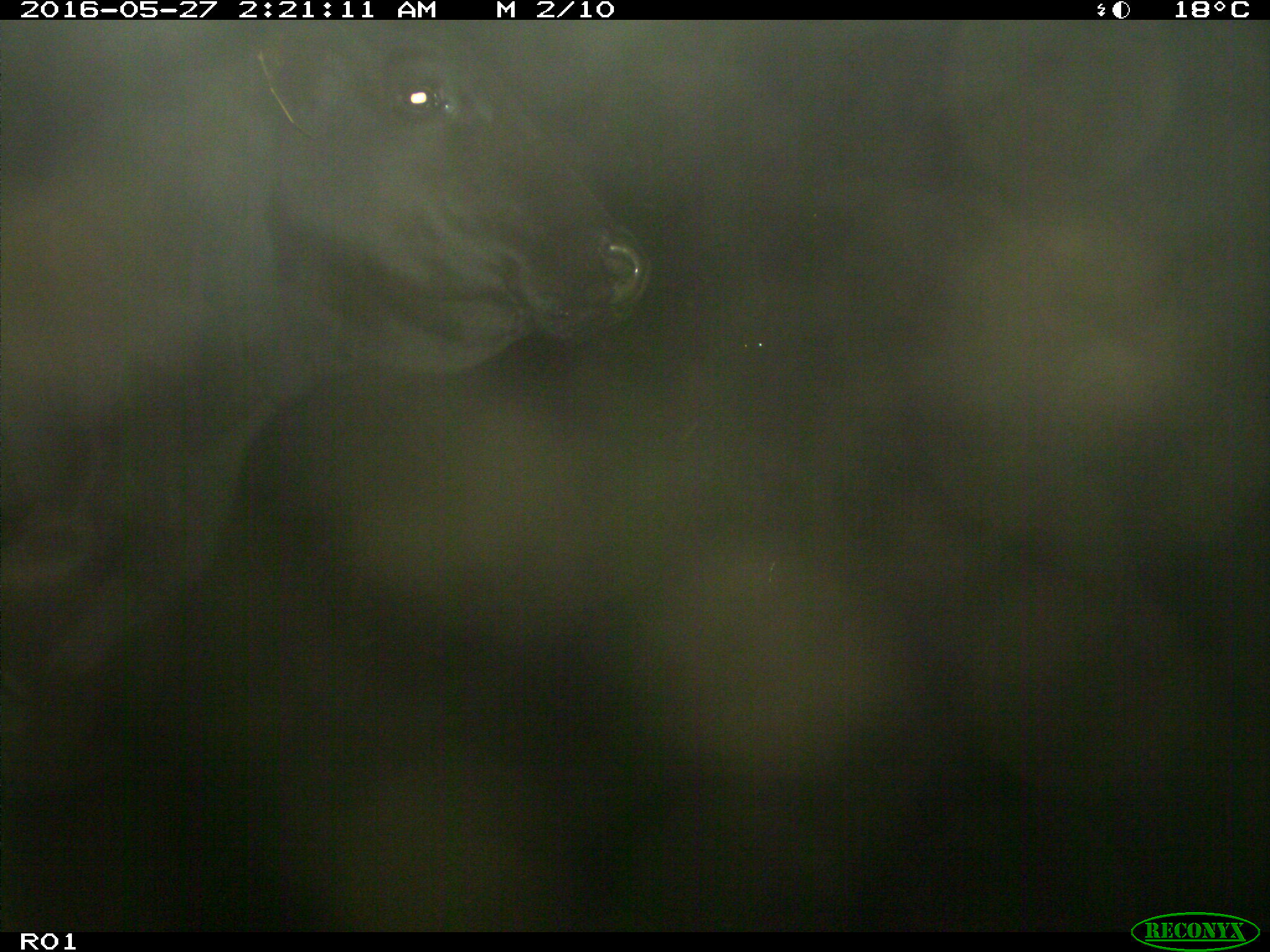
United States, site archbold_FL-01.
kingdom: Animalia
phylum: Chordata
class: Mammalia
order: Artiodactyla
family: Bovidae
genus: Bos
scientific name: Bos taurus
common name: domestic cow